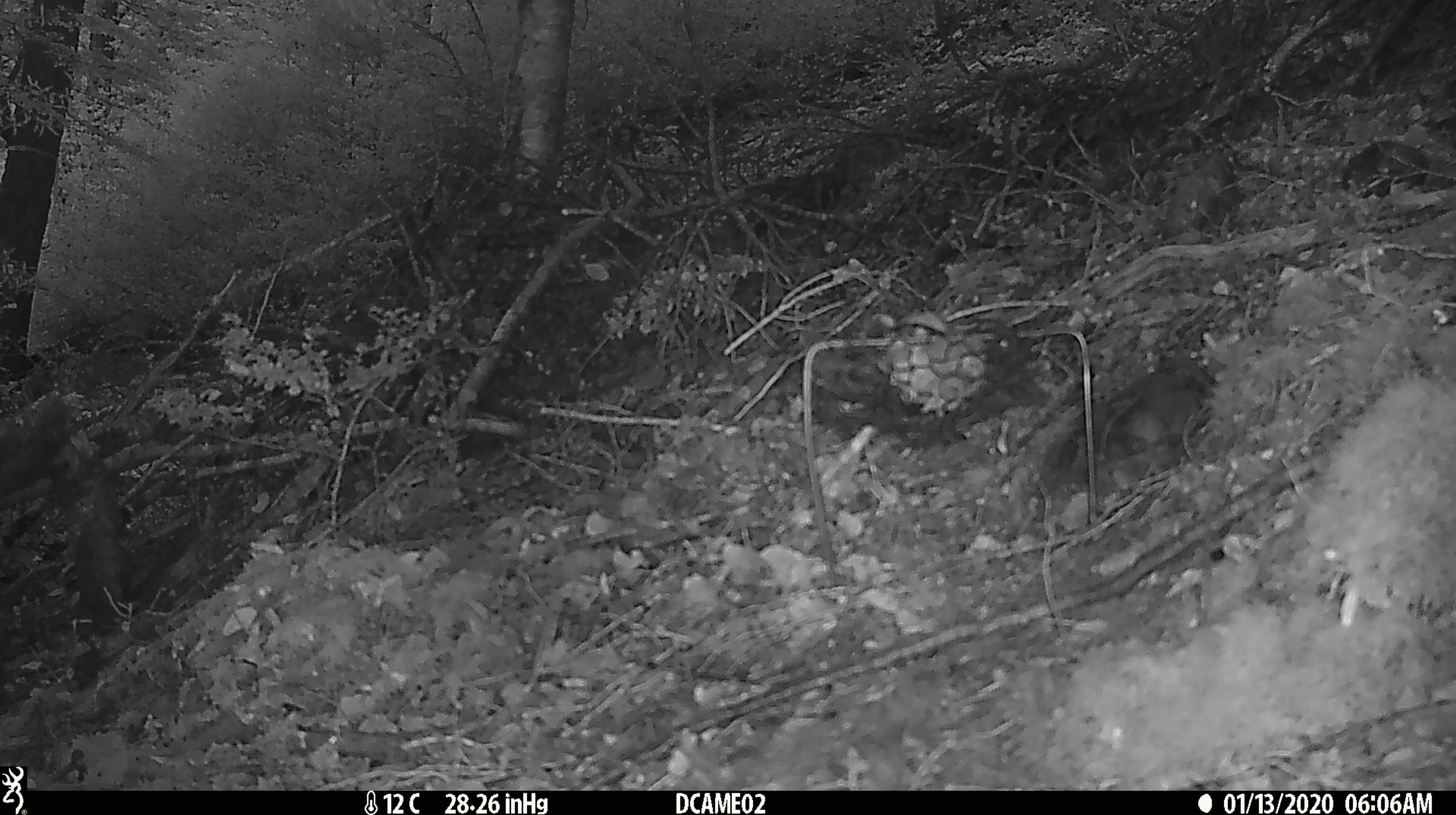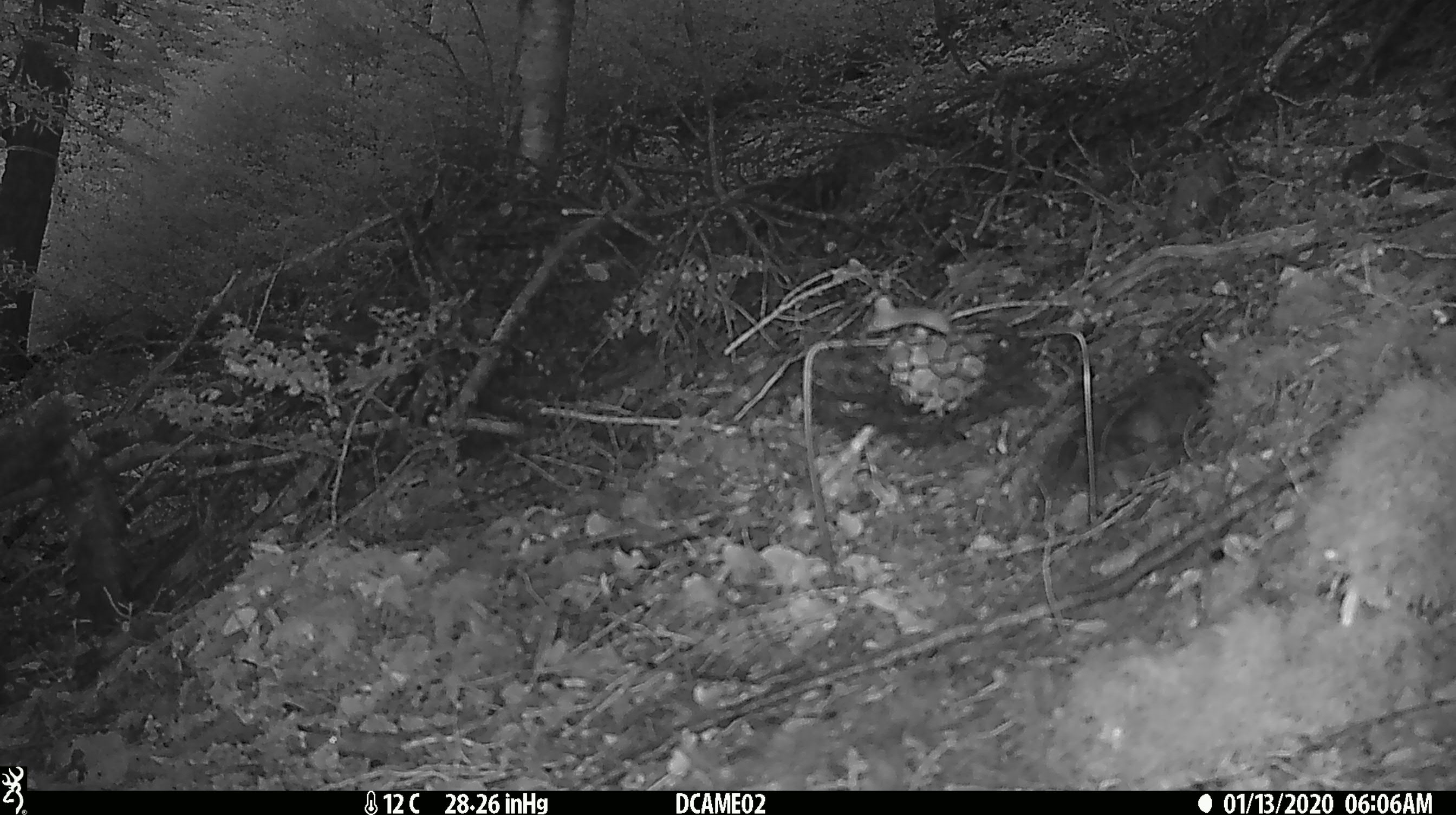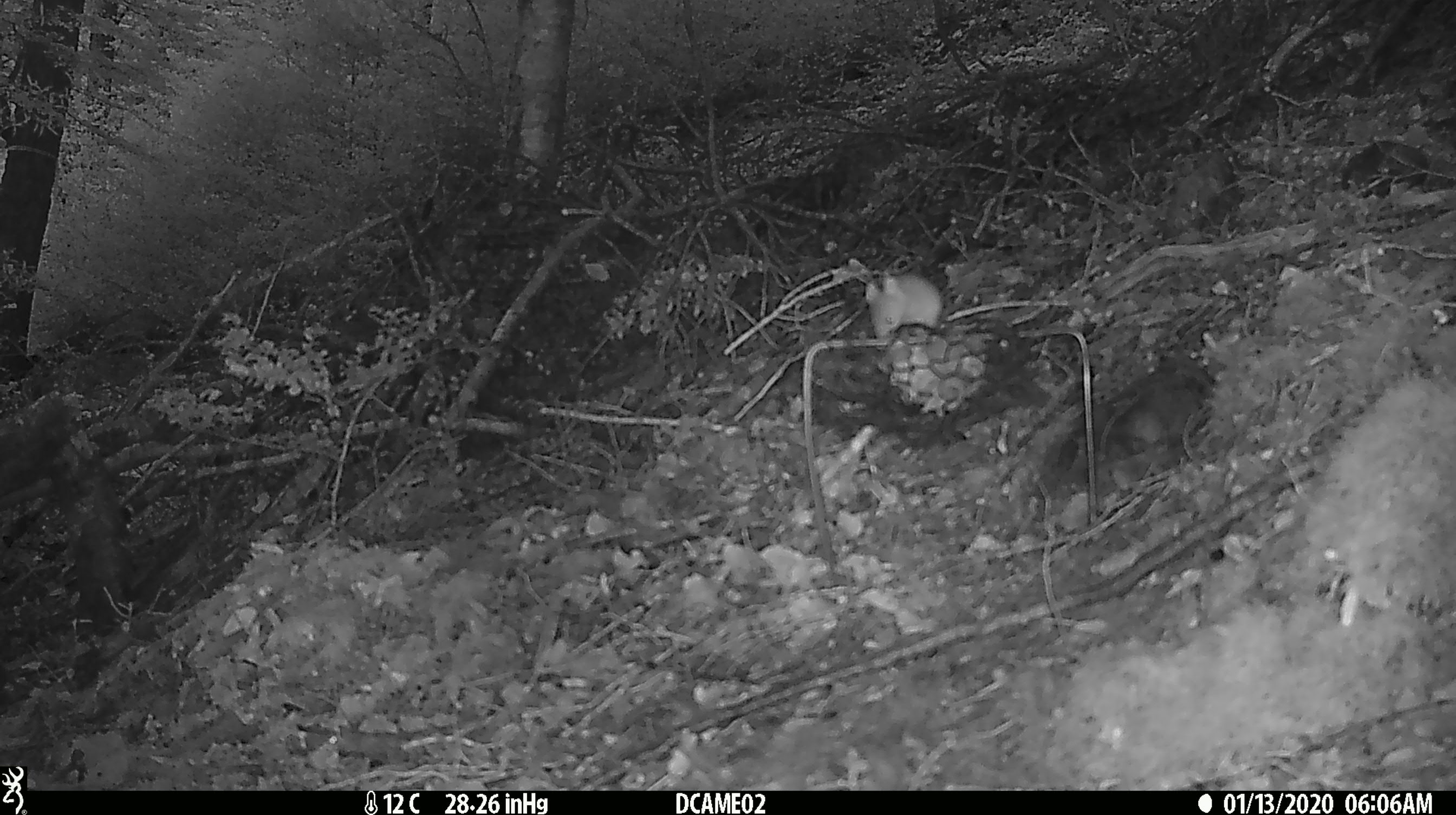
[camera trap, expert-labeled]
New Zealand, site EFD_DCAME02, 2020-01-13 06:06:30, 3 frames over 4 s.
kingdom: Animalia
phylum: Chordata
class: Mammalia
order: Rodentia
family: Muridae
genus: Mus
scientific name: Mus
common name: mouse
Mouse (Mus).